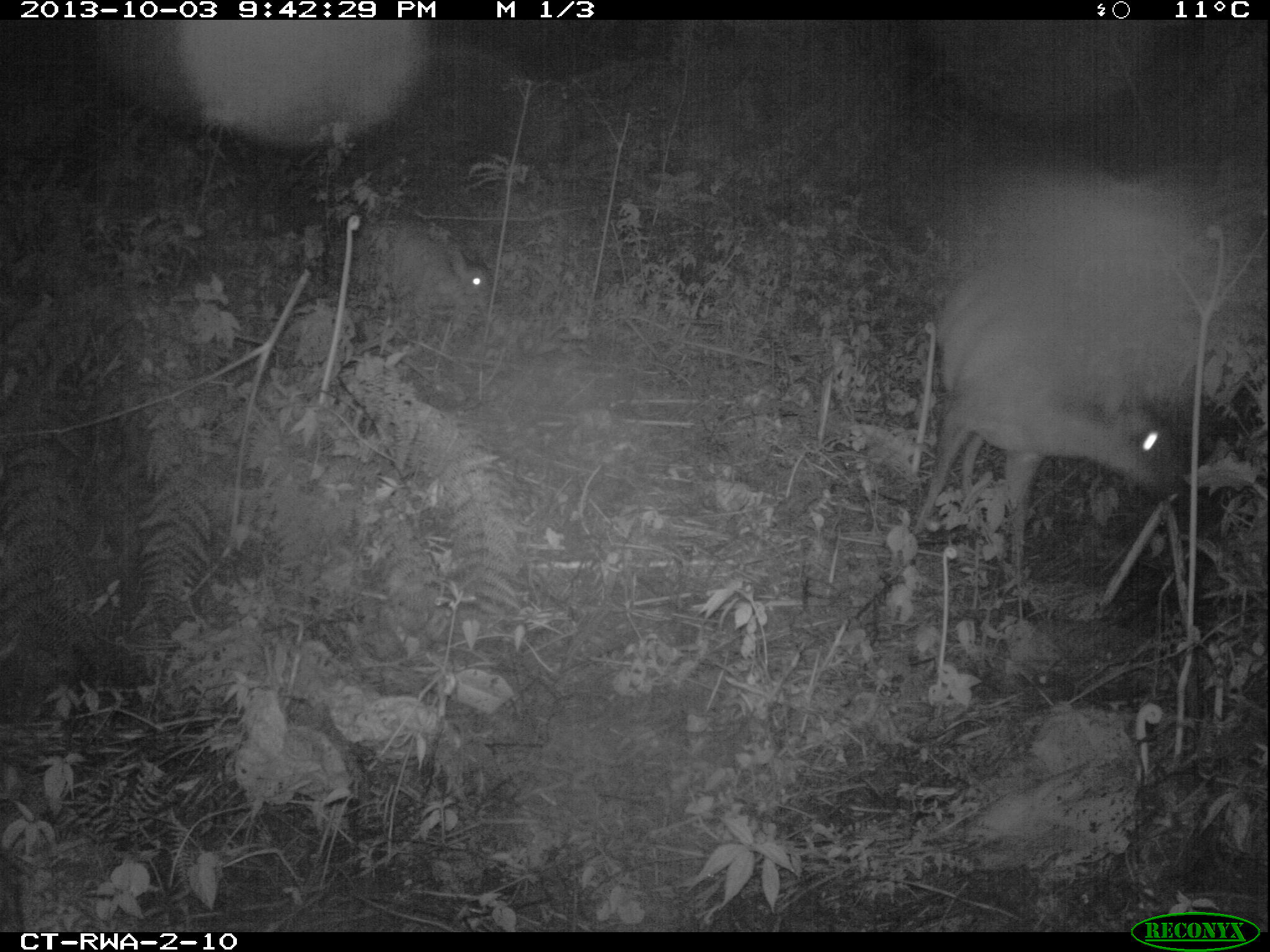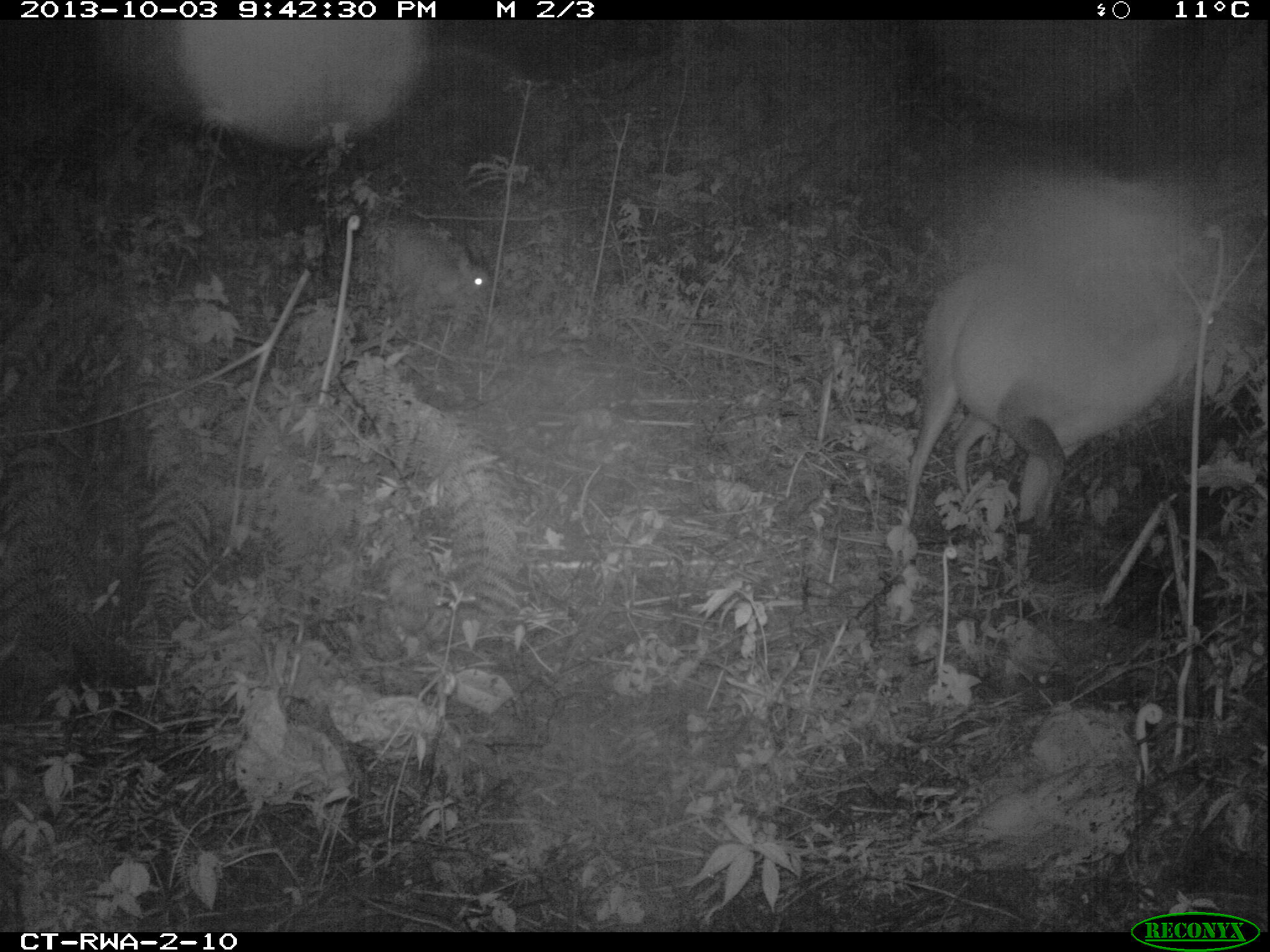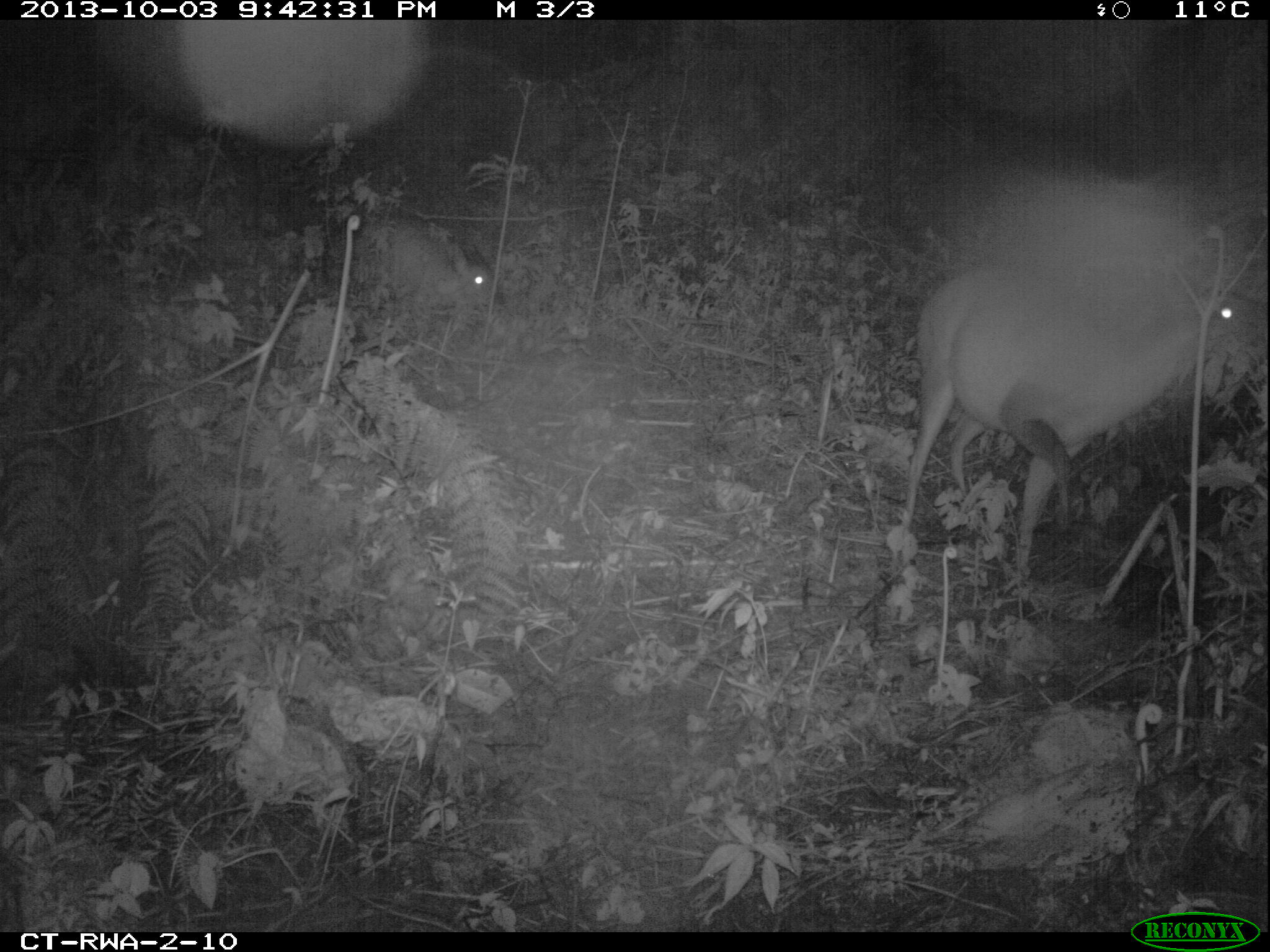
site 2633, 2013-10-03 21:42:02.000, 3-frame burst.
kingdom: Animalia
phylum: Chordata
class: Mammalia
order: Artiodactyla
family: Bovidae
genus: Cephalophus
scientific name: Cephalophus nigrifrons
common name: black-fronted duiker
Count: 2.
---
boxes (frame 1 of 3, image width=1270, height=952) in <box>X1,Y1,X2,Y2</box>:
cephalophus nigrifrons: <box>905,248,1185,580</box>; <box>352,210,500,318</box>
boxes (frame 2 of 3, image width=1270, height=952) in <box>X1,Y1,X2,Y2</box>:
cephalophus nigrifrons: <box>897,187,1259,536</box>; <box>355,213,500,311</box>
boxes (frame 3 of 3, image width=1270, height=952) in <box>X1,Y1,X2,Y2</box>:
cephalophus nigrifrons: <box>896,262,1264,580</box>; <box>347,208,502,305</box>